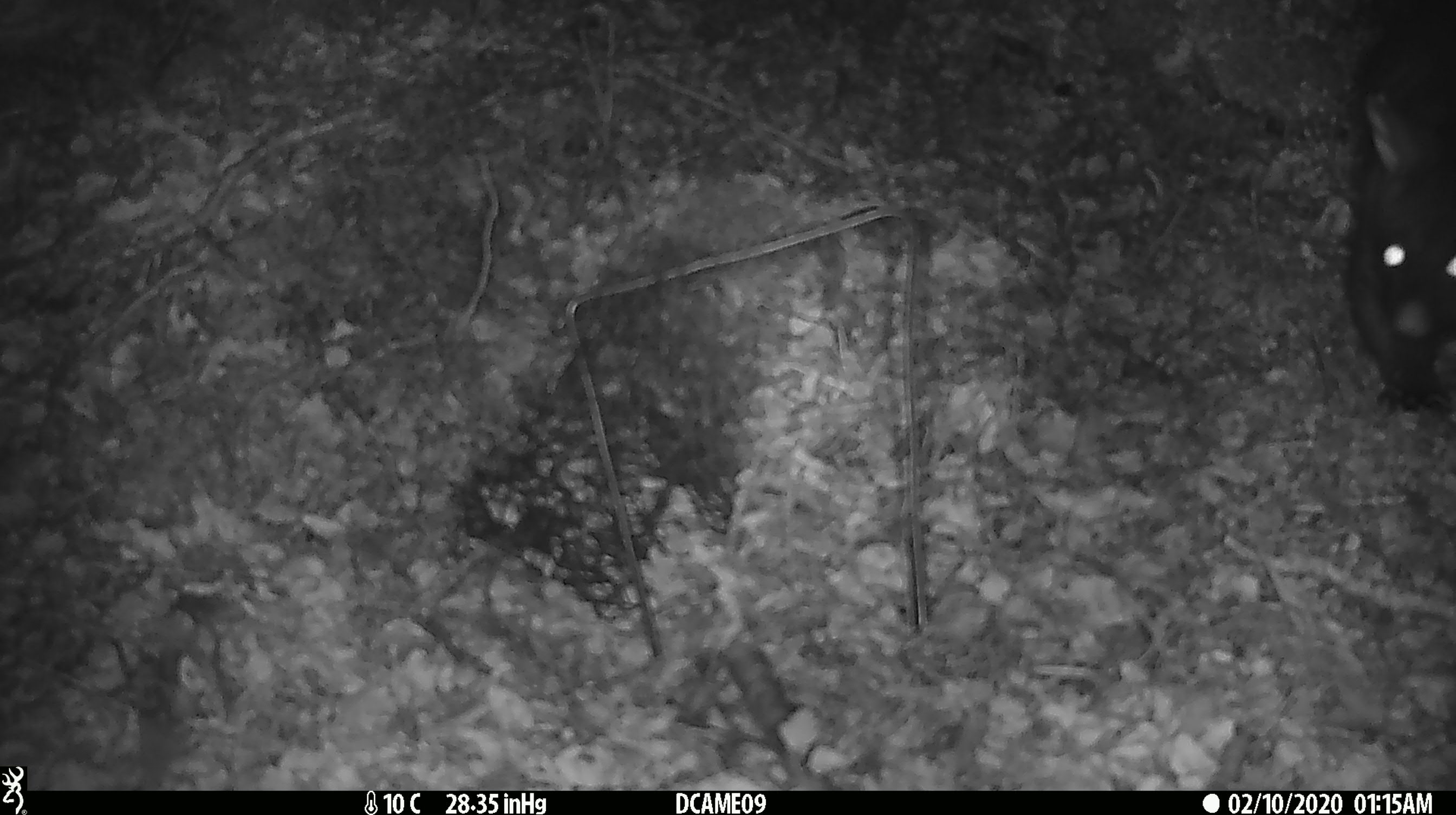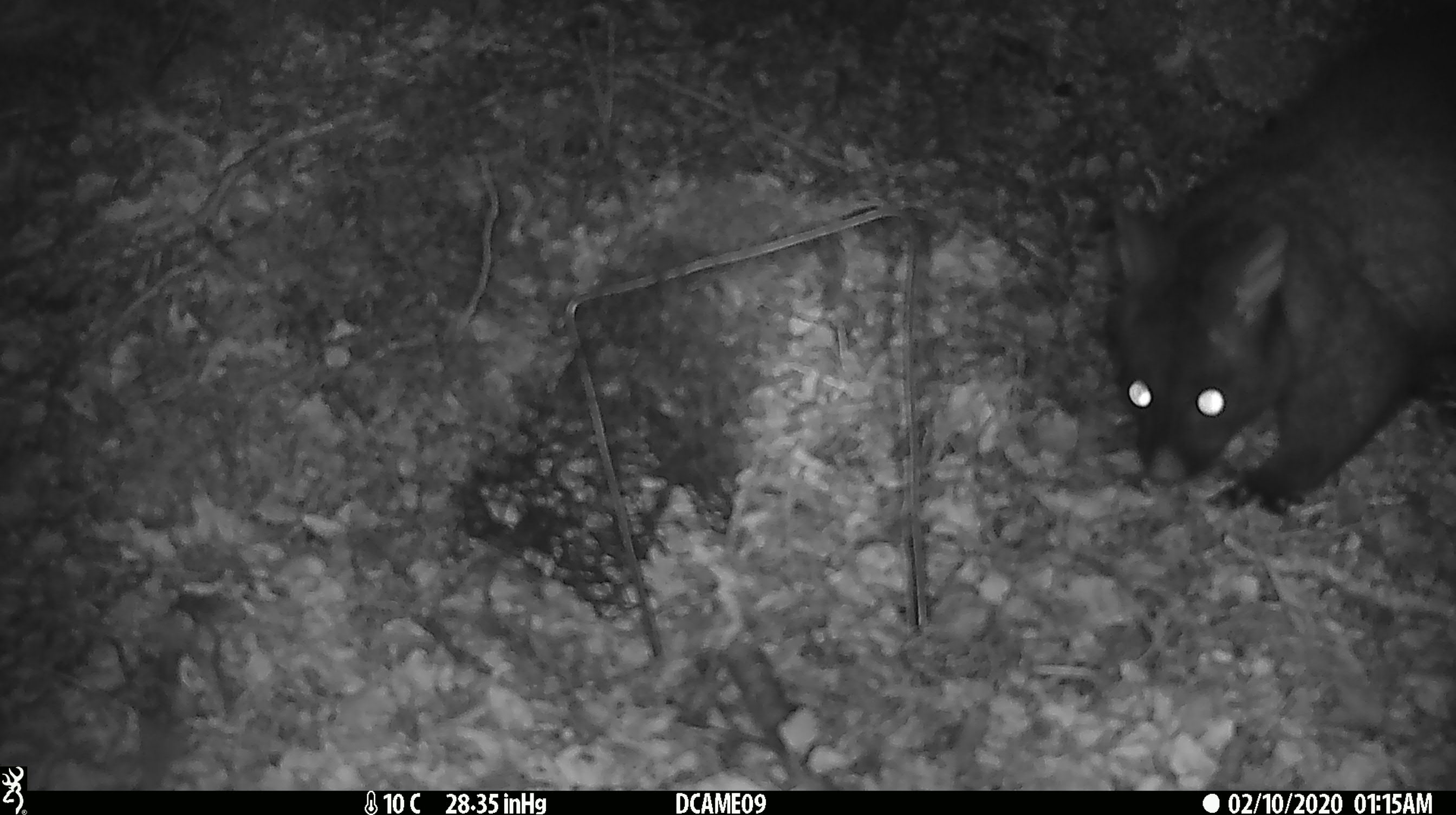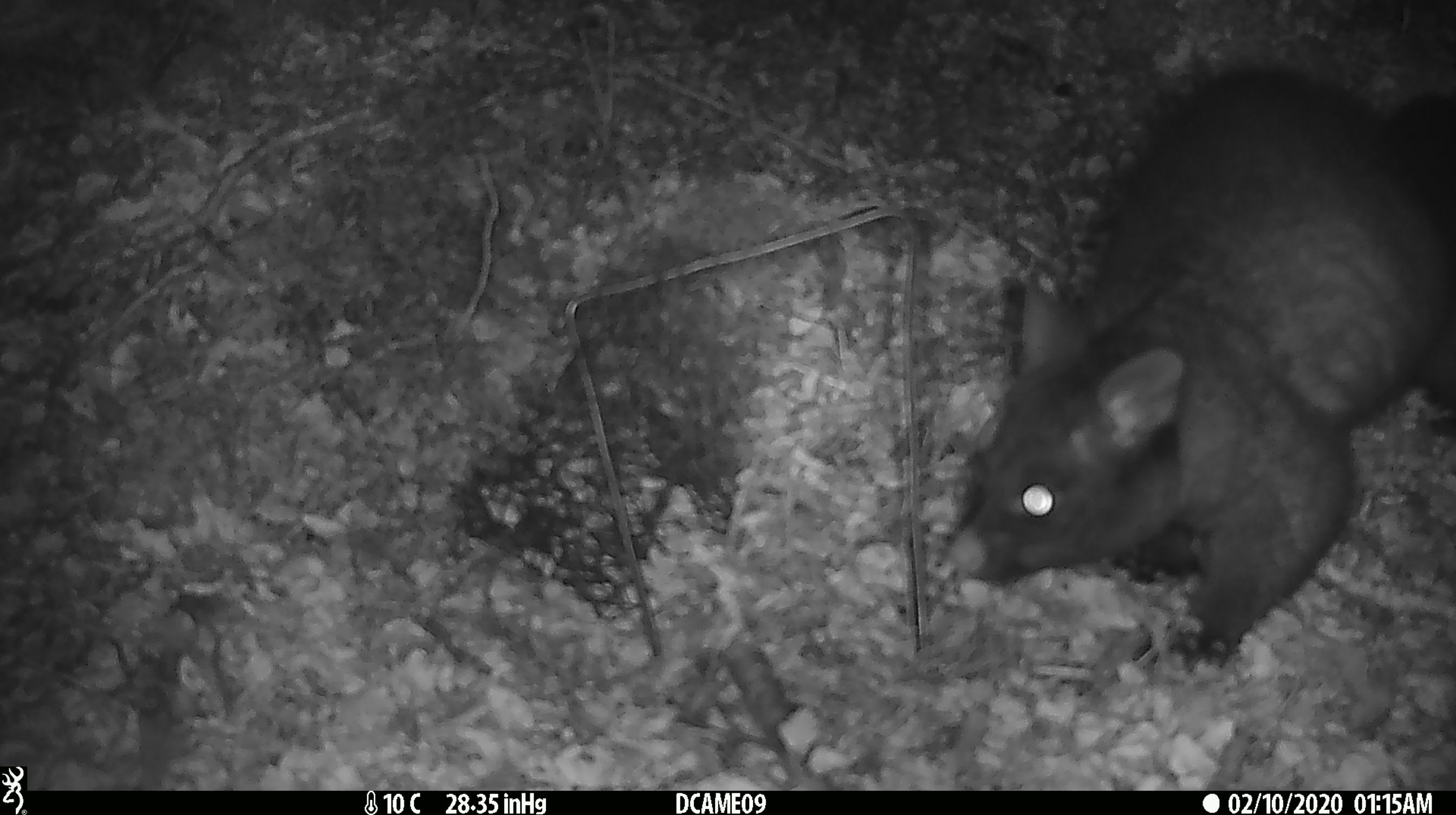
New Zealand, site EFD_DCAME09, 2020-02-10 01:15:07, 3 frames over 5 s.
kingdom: Animalia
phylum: Chordata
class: Mammalia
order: Diprotodontia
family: Phalangeridae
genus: Trichosurus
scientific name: Trichosurus vulpecula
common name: common brushtail possum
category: possum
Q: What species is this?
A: Possum (common brushtail possum) (Trichosurus vulpecula).